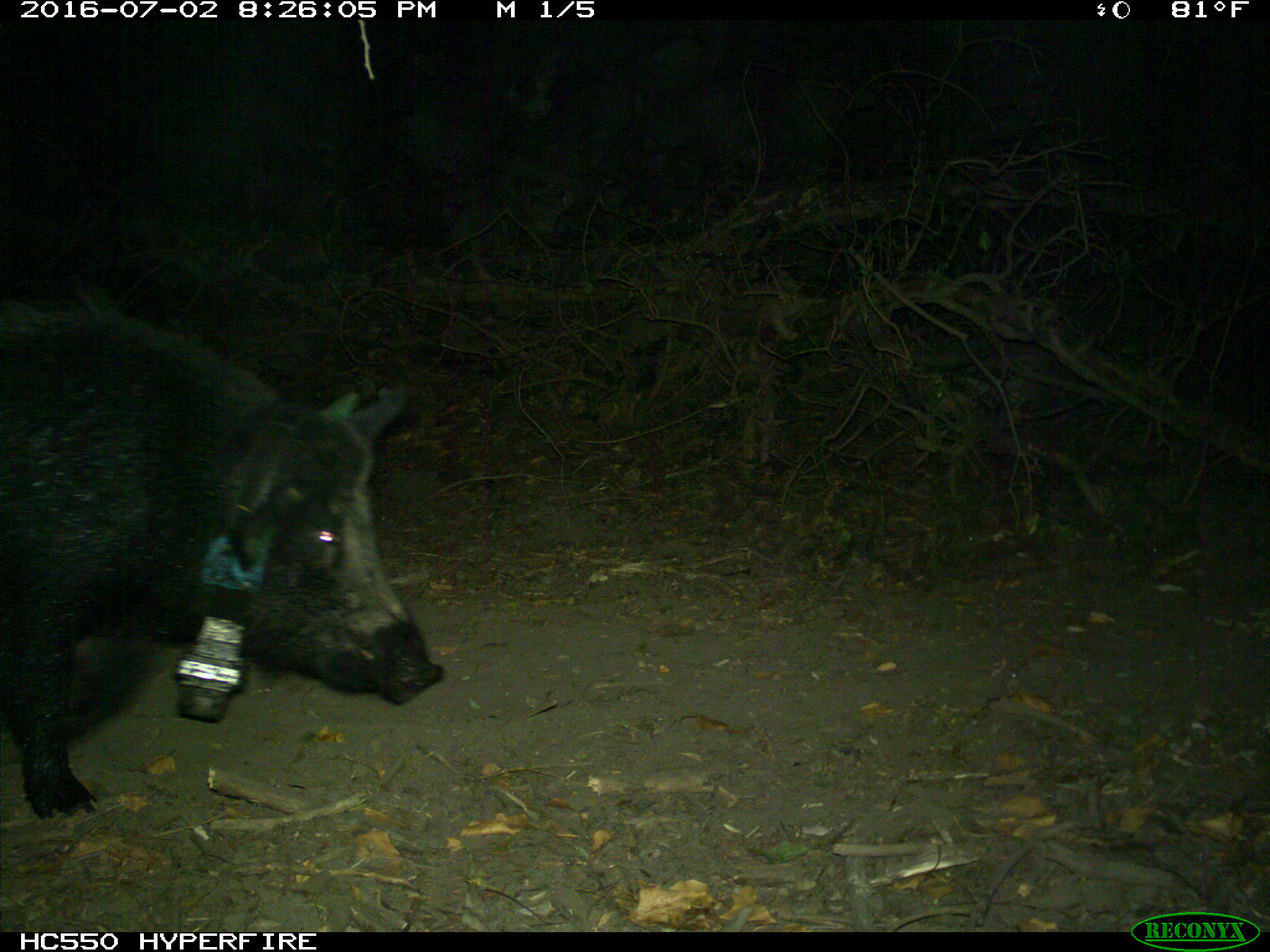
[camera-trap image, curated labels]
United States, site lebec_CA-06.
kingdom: Animalia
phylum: Chordata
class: Mammalia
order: Artiodactyla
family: Suidae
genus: Sus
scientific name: Sus scrofa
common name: wild boar